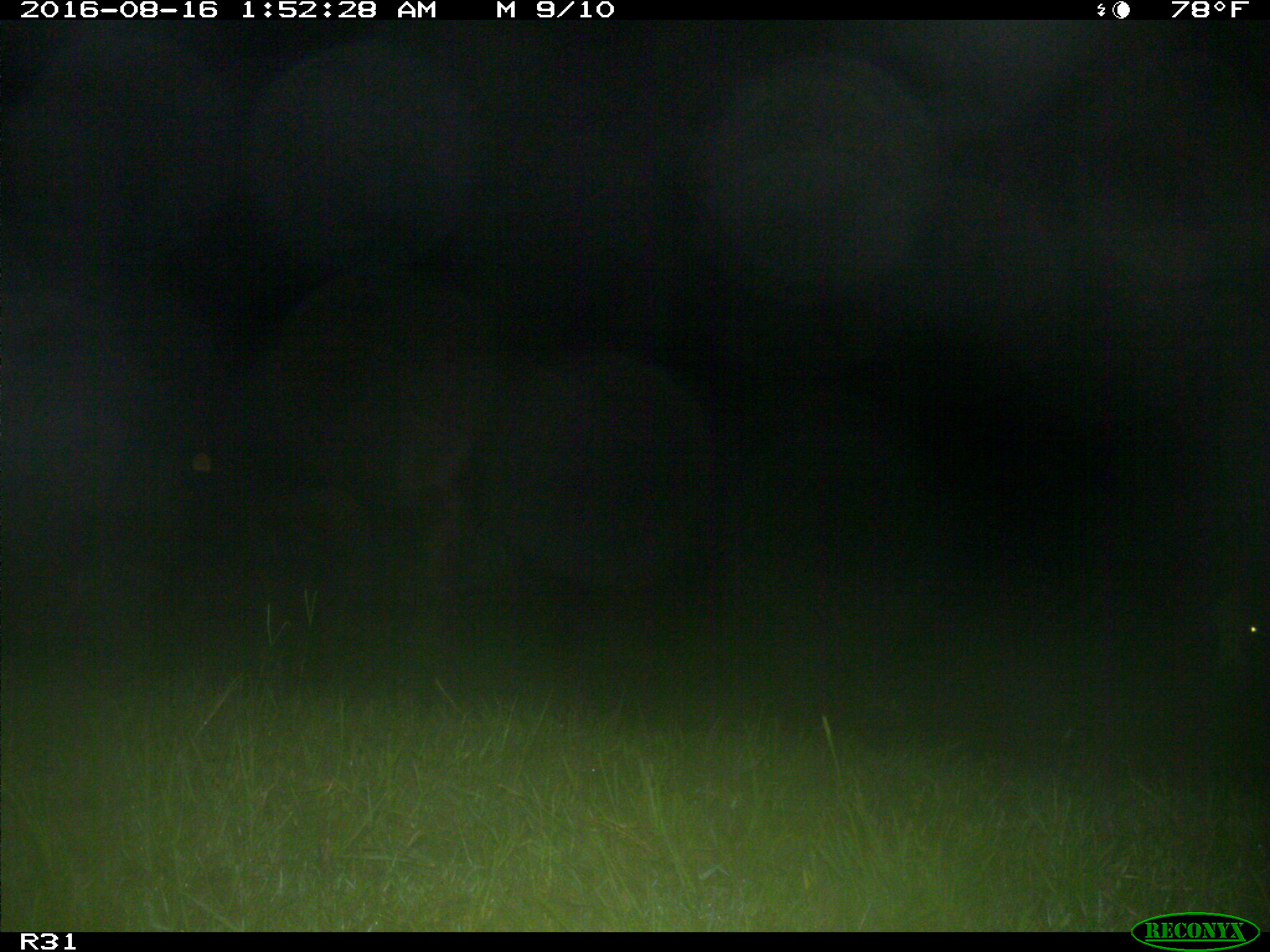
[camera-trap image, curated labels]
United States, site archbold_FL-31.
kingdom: Animalia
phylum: Chordata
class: Mammalia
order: Artiodactyla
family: Bovidae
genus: Bos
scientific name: Bos taurus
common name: domestic cow